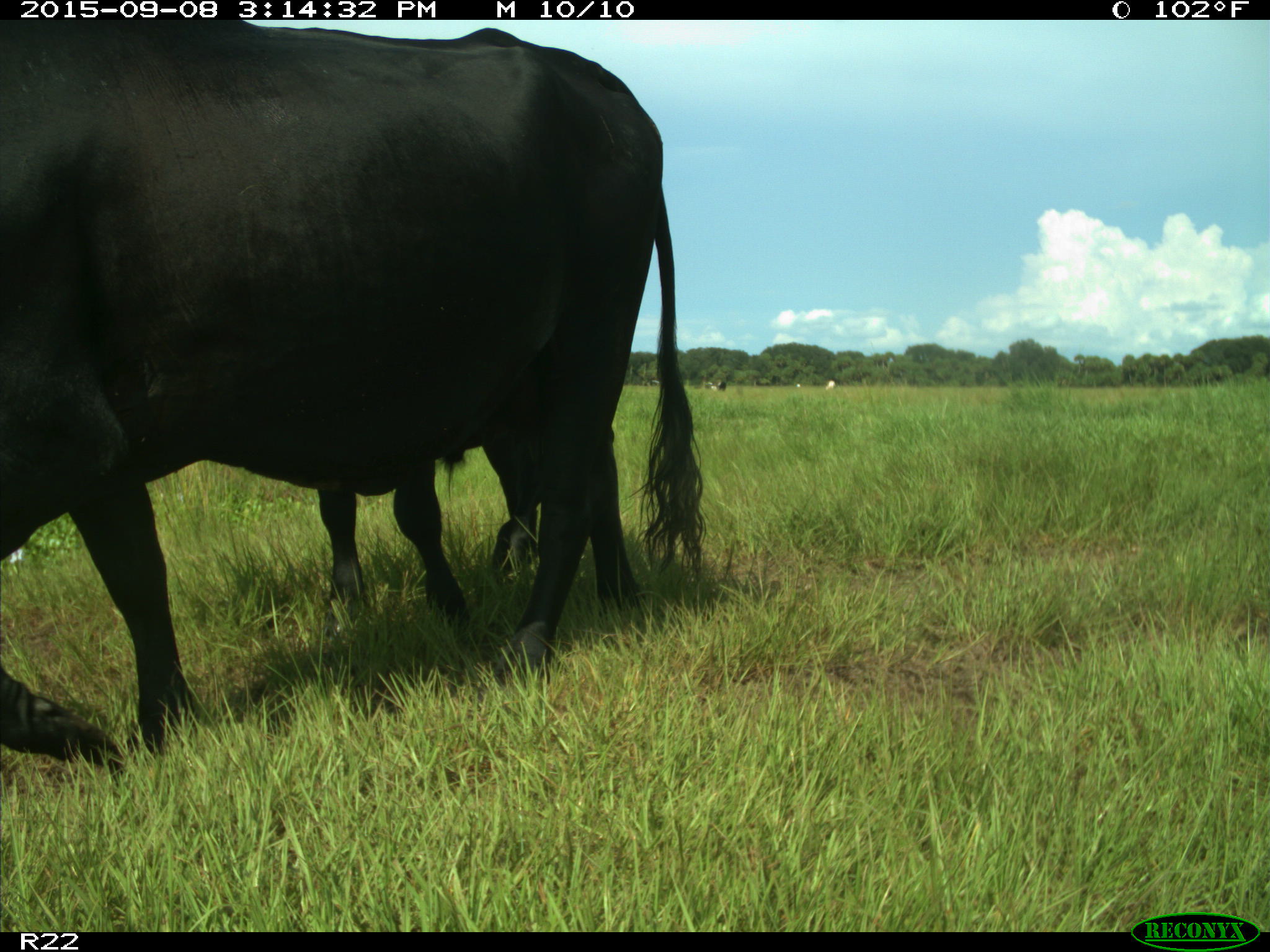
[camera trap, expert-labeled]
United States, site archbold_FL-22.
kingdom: Animalia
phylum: Chordata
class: Mammalia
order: Artiodactyla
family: Bovidae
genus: Bos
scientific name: Bos taurus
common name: domestic cow